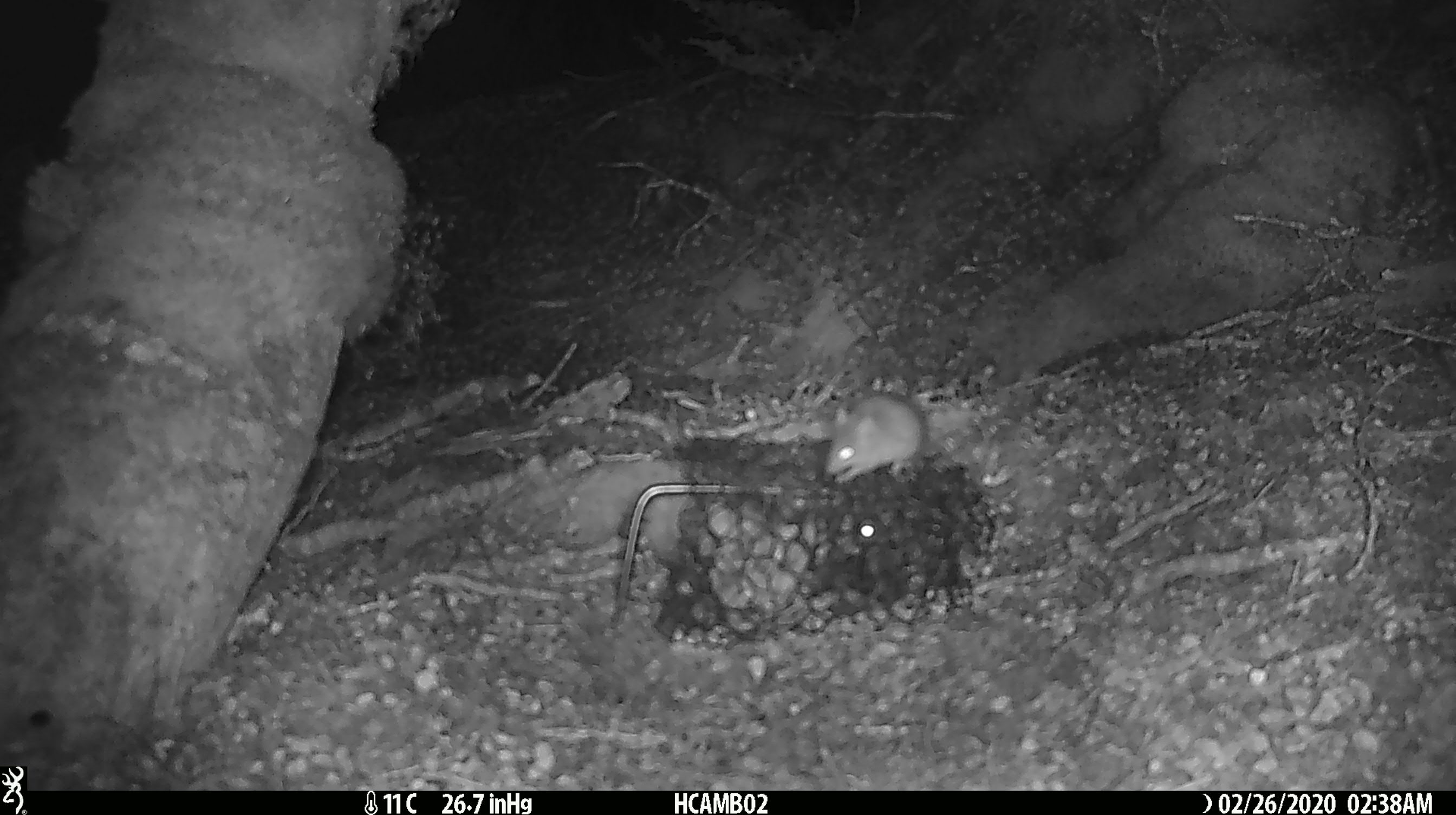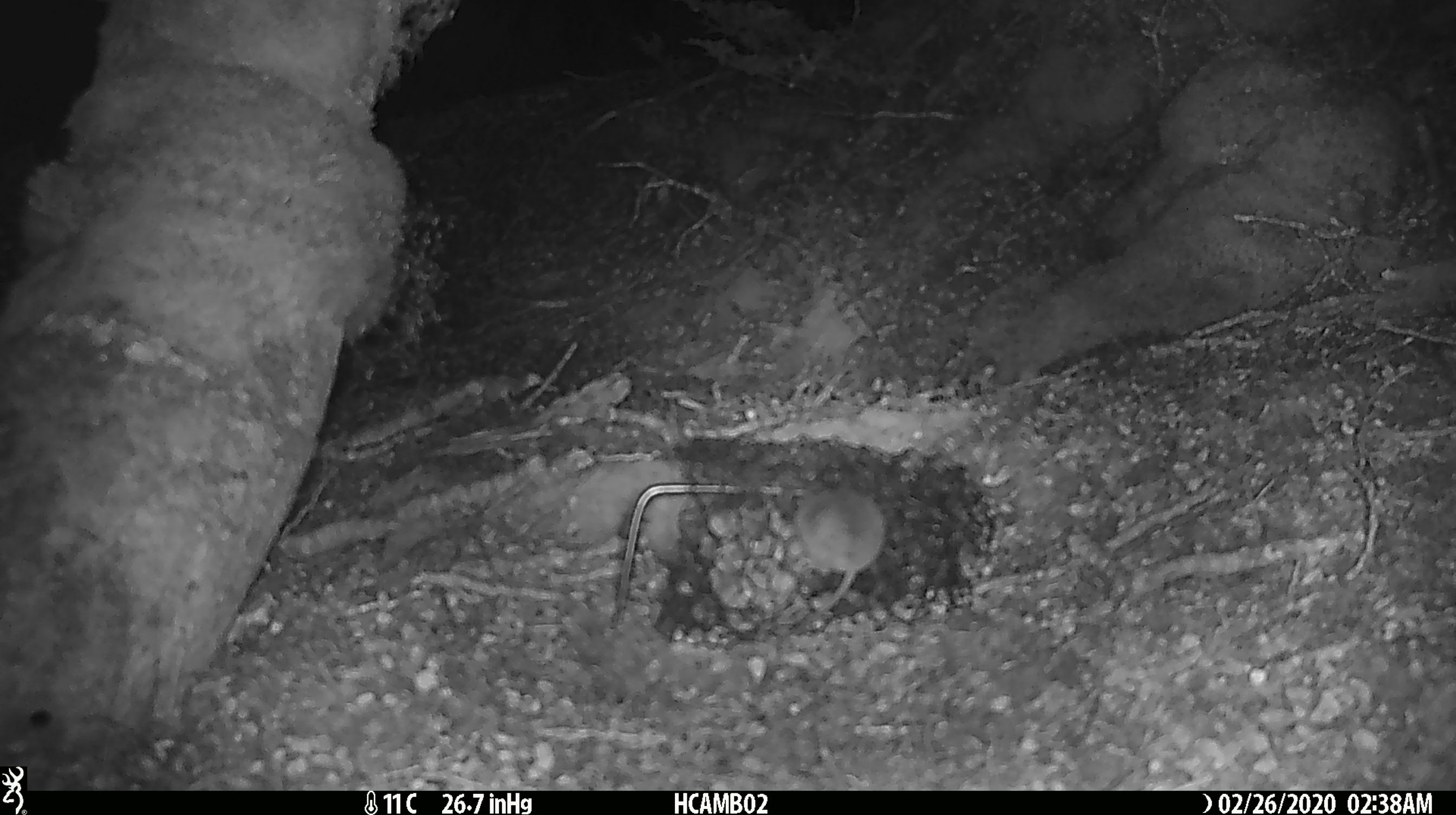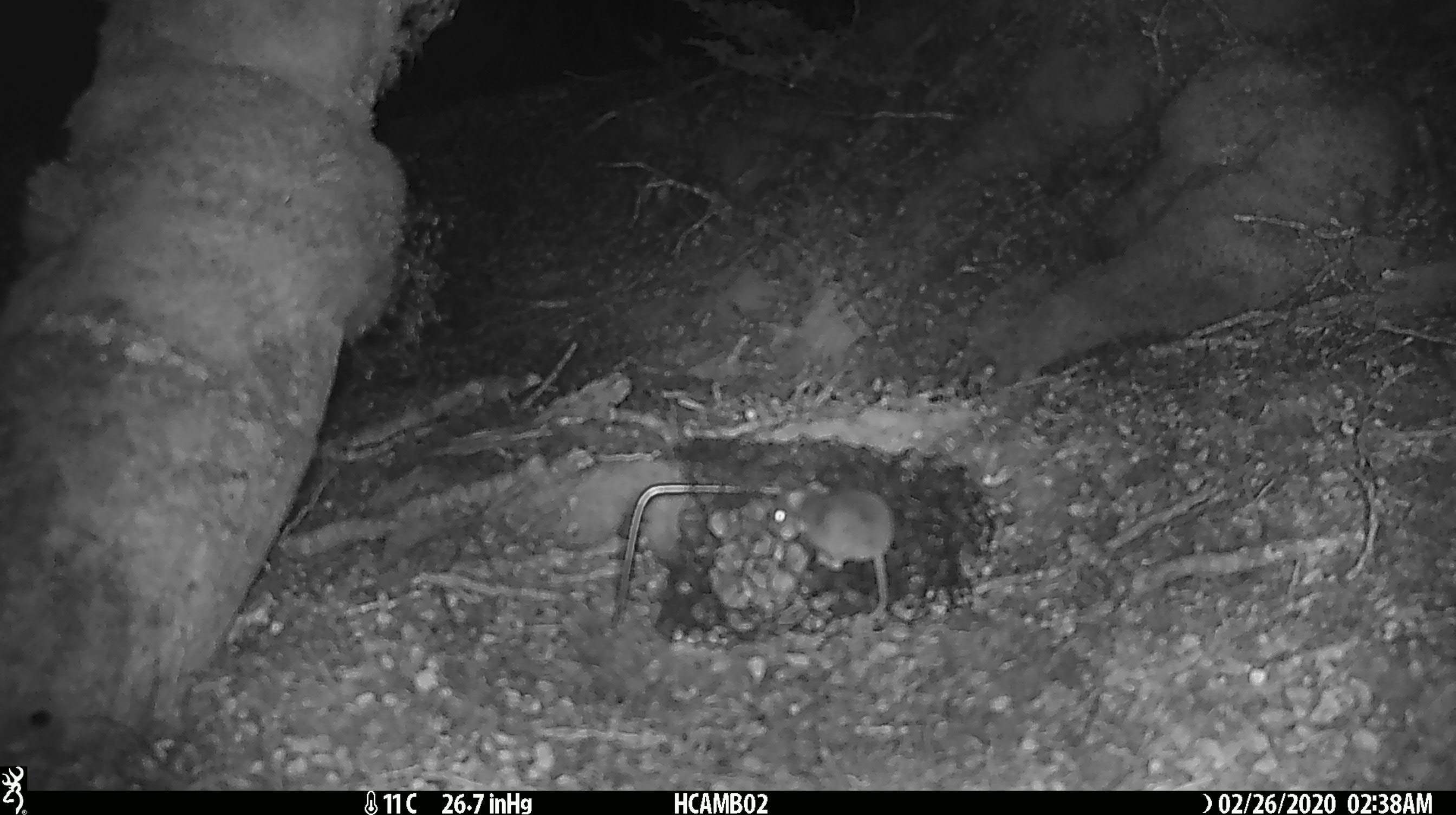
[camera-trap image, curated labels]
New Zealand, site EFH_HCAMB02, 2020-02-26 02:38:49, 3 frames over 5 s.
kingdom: Animalia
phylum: Chordata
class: Mammalia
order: Rodentia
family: Muridae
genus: Mus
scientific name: Mus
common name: mouse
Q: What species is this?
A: Mouse (Mus).